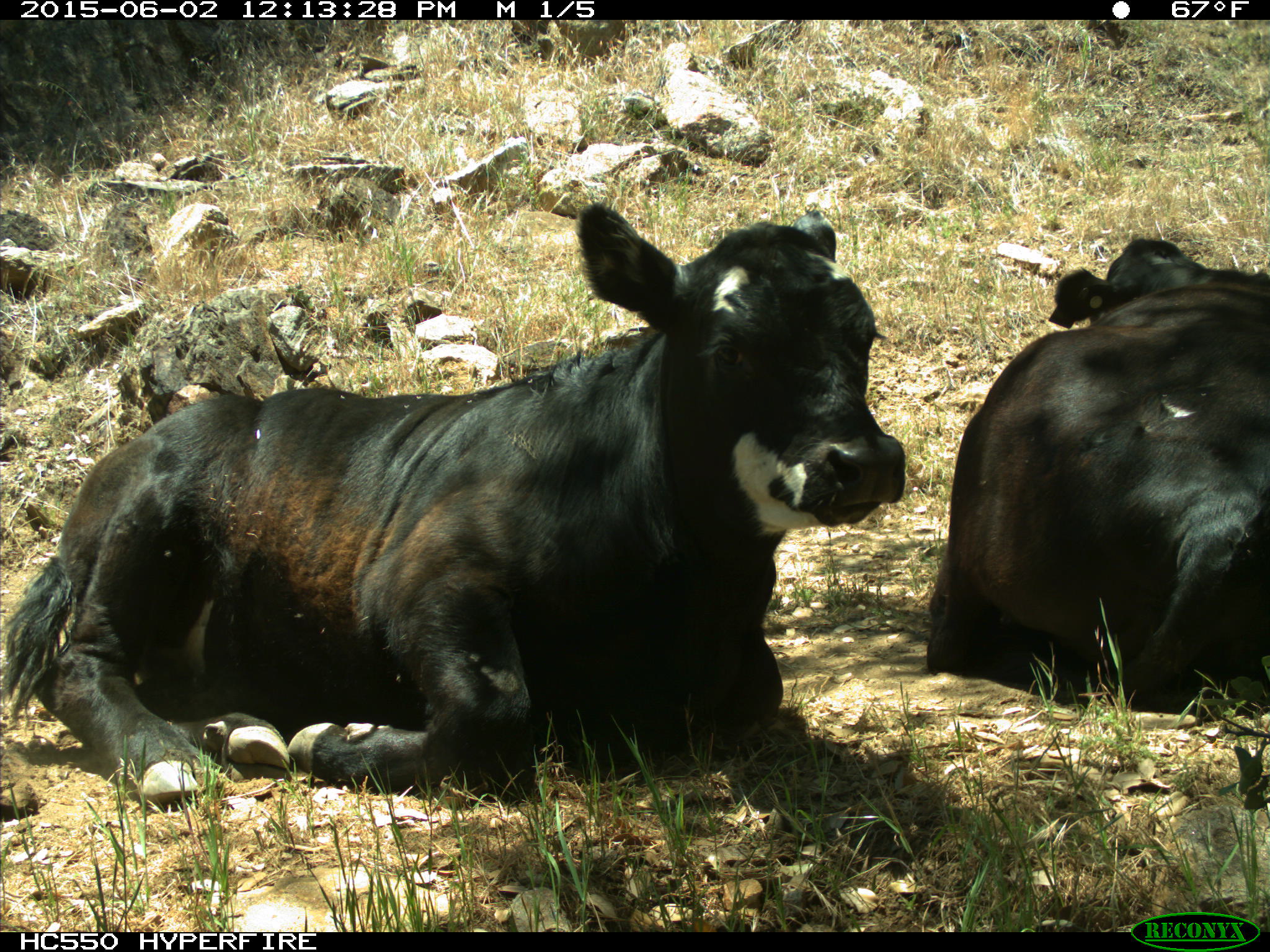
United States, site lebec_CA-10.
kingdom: Animalia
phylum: Chordata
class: Mammalia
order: Artiodactyla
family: Bovidae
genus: Bos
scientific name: Bos taurus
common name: domestic cow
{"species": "Bos taurus (domestic cow)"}